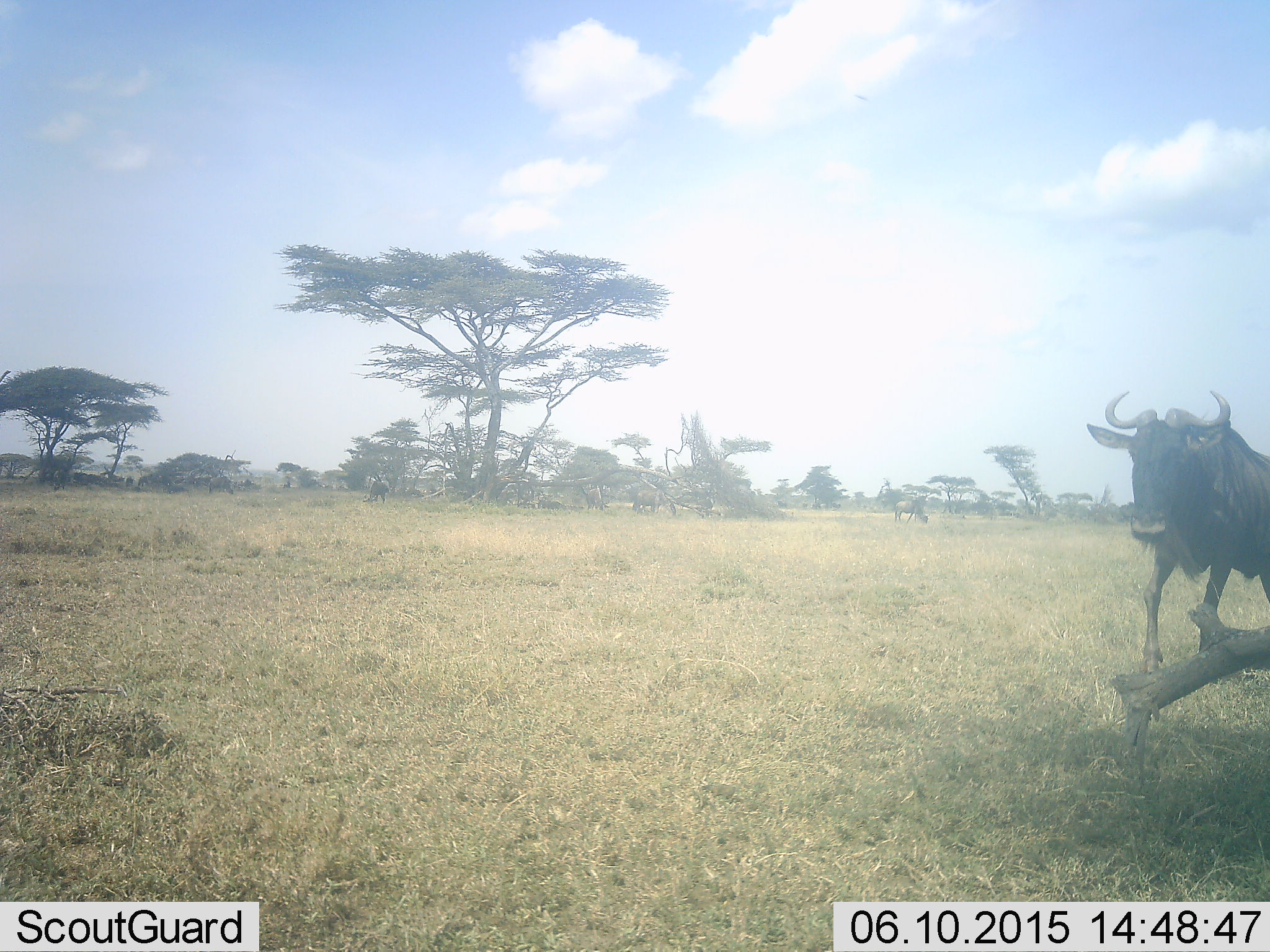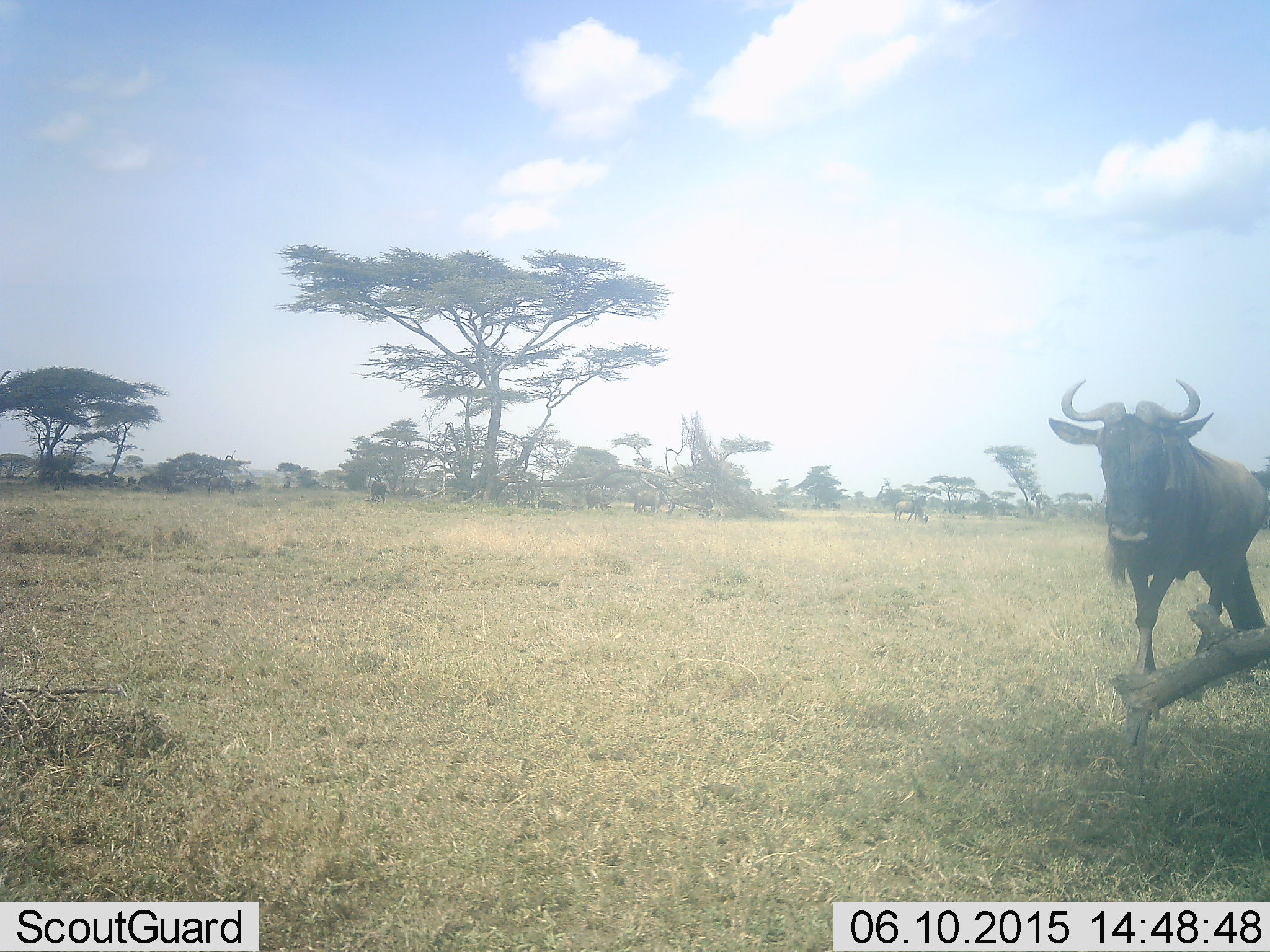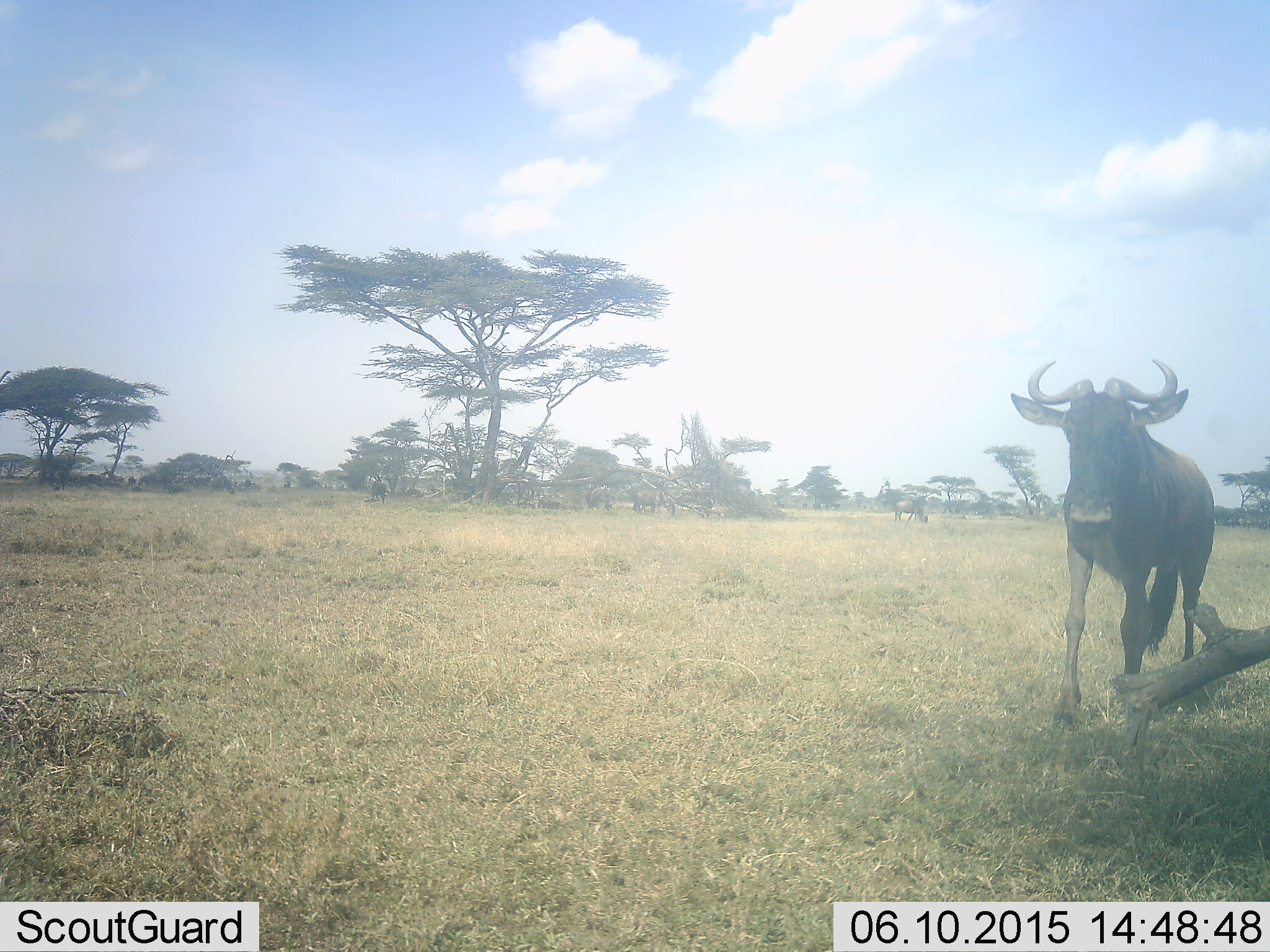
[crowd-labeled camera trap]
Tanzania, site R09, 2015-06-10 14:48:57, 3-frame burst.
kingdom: Animalia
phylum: Chordata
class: Mammalia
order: Artiodactyla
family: Bovidae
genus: Connochaetes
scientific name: Connochaetes taurinus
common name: blue wildebeest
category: wildebeest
Wildebeest (blue wildebeest) (Connochaetes taurinus), count 1. Behavior (volunteer vote fractions): standing 30%, resting 0%, moving 90%, interacting 0%. Young present (vote fraction): 0%. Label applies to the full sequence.